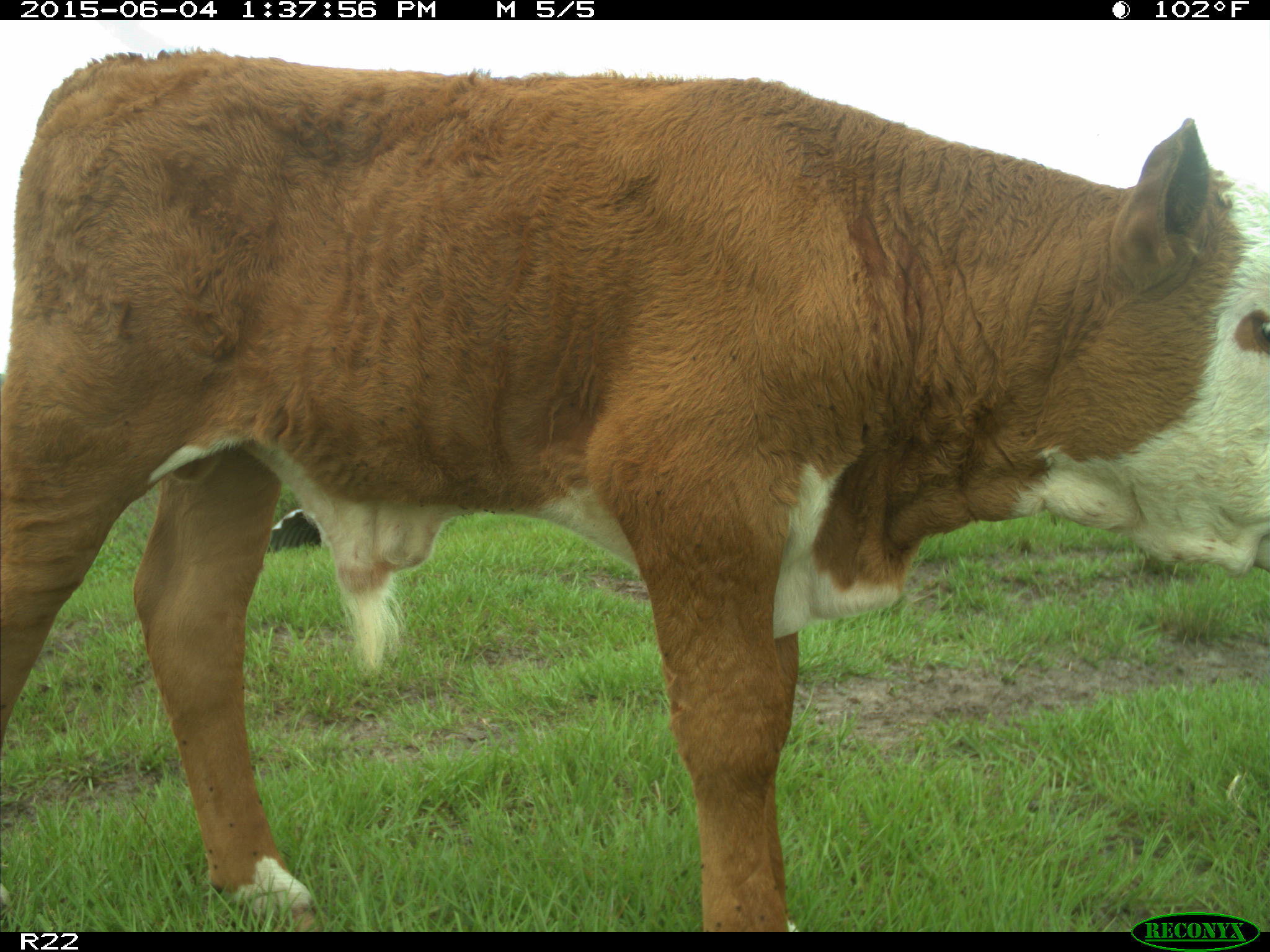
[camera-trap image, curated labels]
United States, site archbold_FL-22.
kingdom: Animalia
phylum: Chordata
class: Mammalia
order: Artiodactyla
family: Bovidae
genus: Bos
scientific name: Bos taurus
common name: domestic cow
Bos taurus (domestic cow).